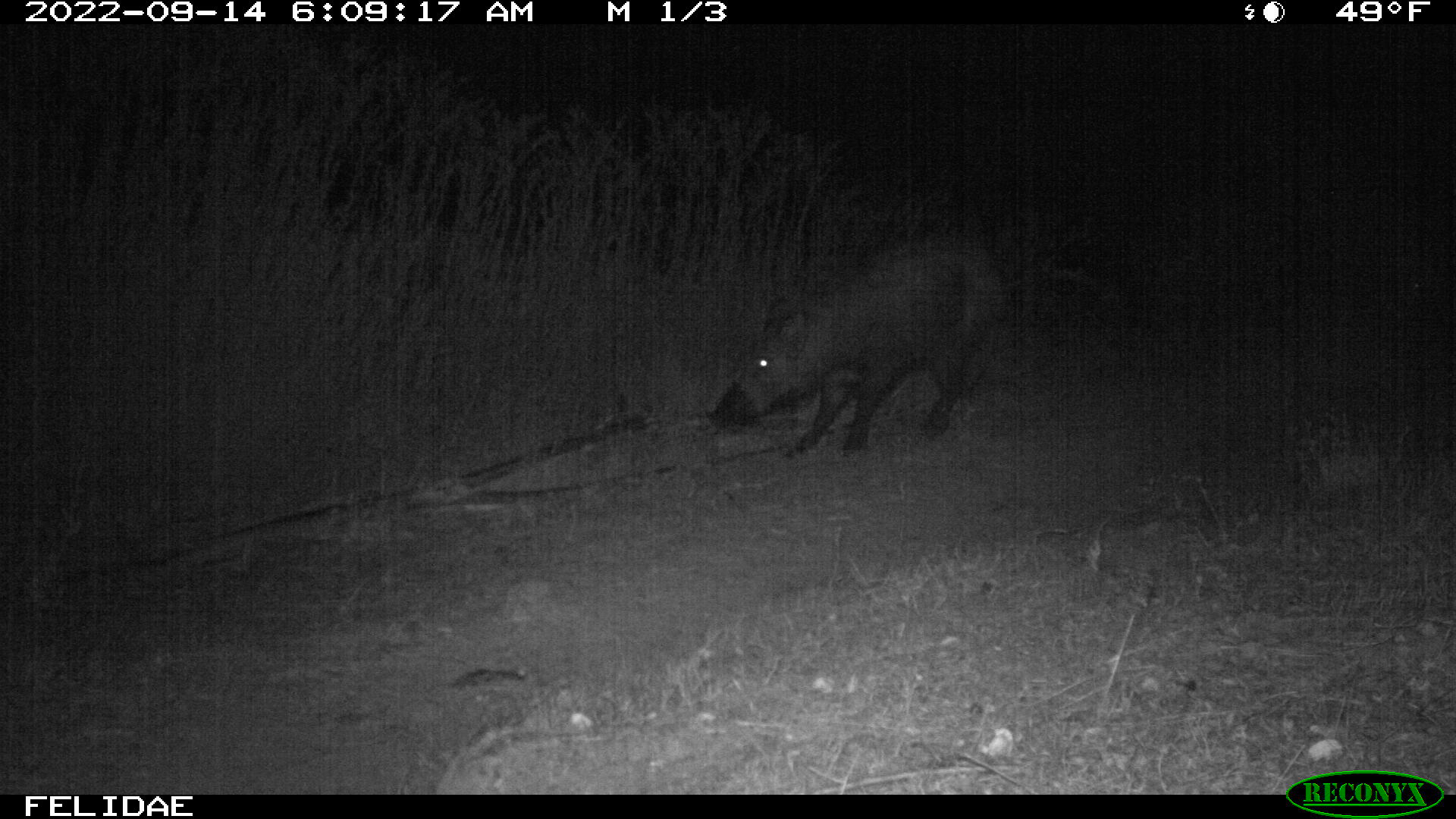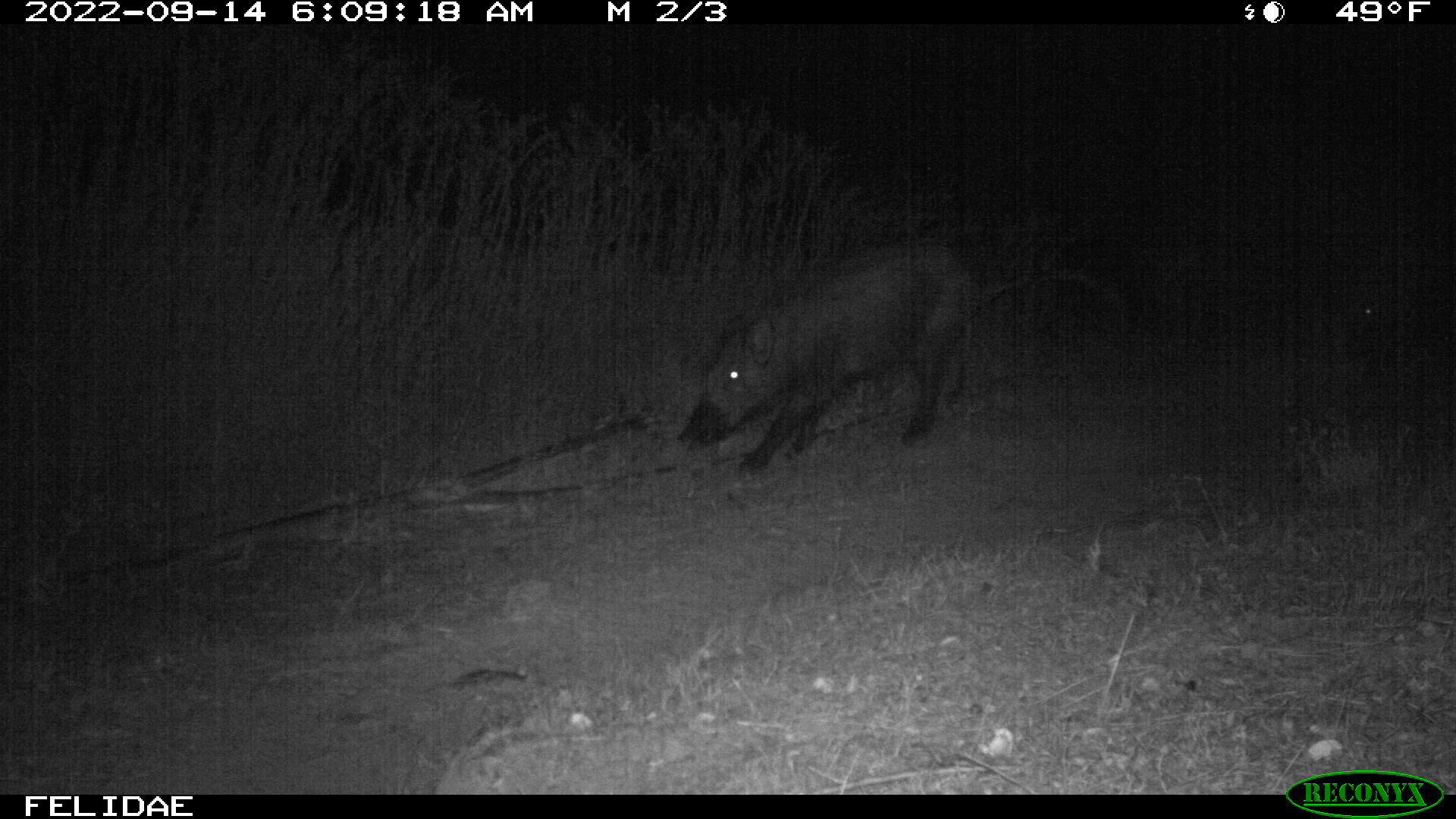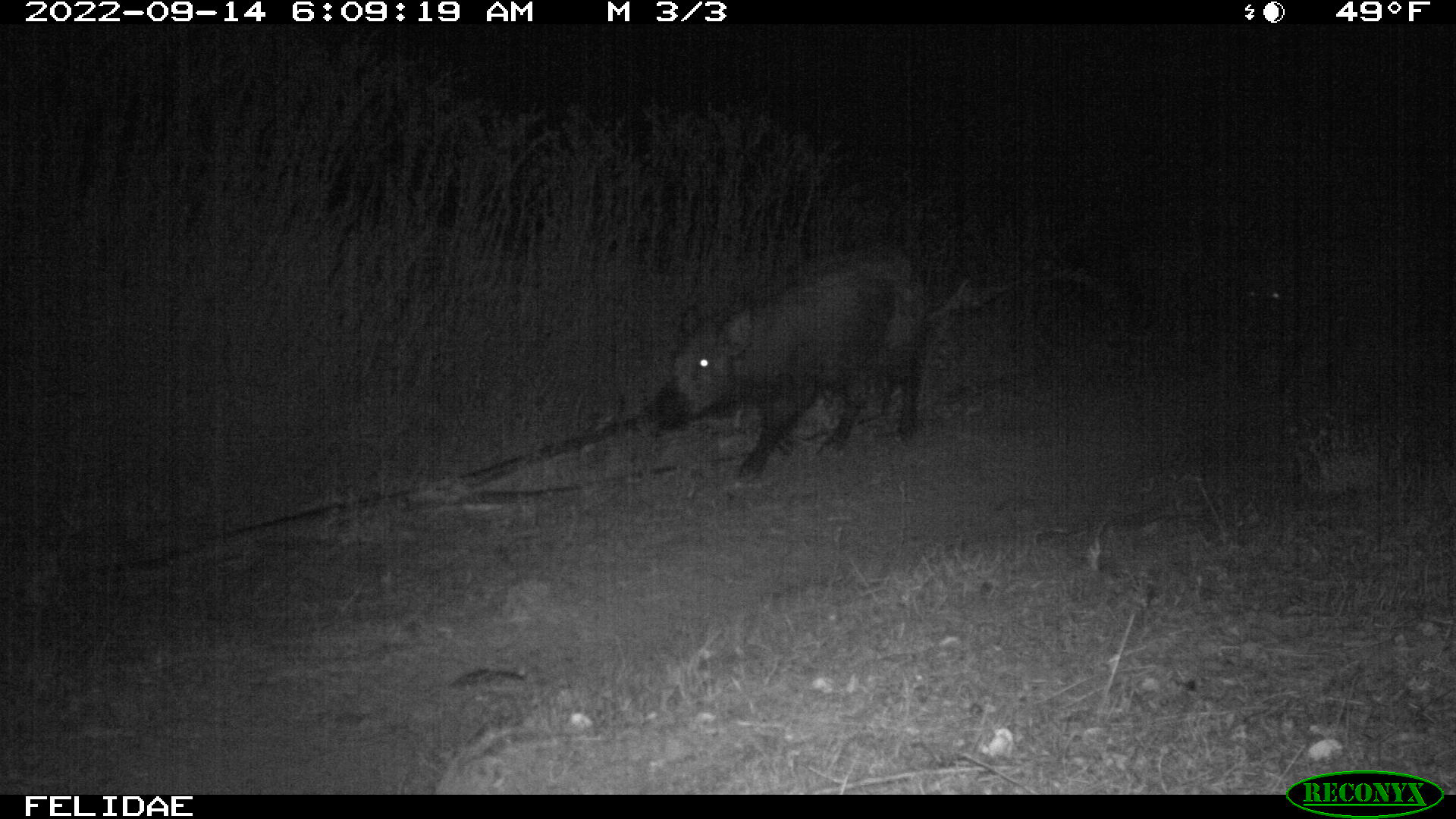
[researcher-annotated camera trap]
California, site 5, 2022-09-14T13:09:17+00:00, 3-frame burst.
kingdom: Animalia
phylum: Chordata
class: Mammalia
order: Artiodactyla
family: Suidae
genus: Sus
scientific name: Sus scrofa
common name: wild boar